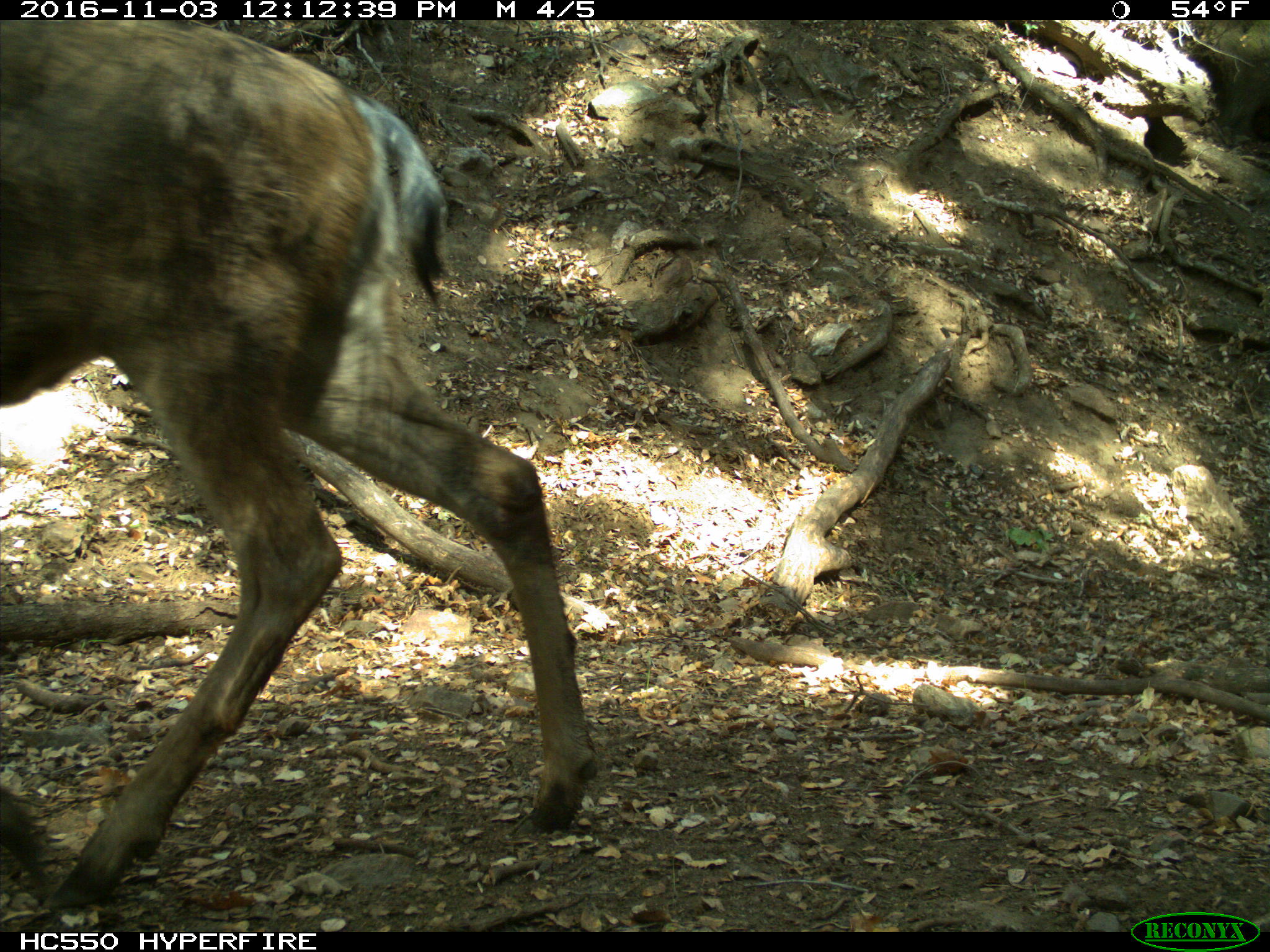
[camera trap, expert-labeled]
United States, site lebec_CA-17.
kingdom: Animalia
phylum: Chordata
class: Mammalia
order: Artiodactyla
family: Cervidae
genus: Odocoileus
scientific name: Odocoileus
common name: deer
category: unidentified deer